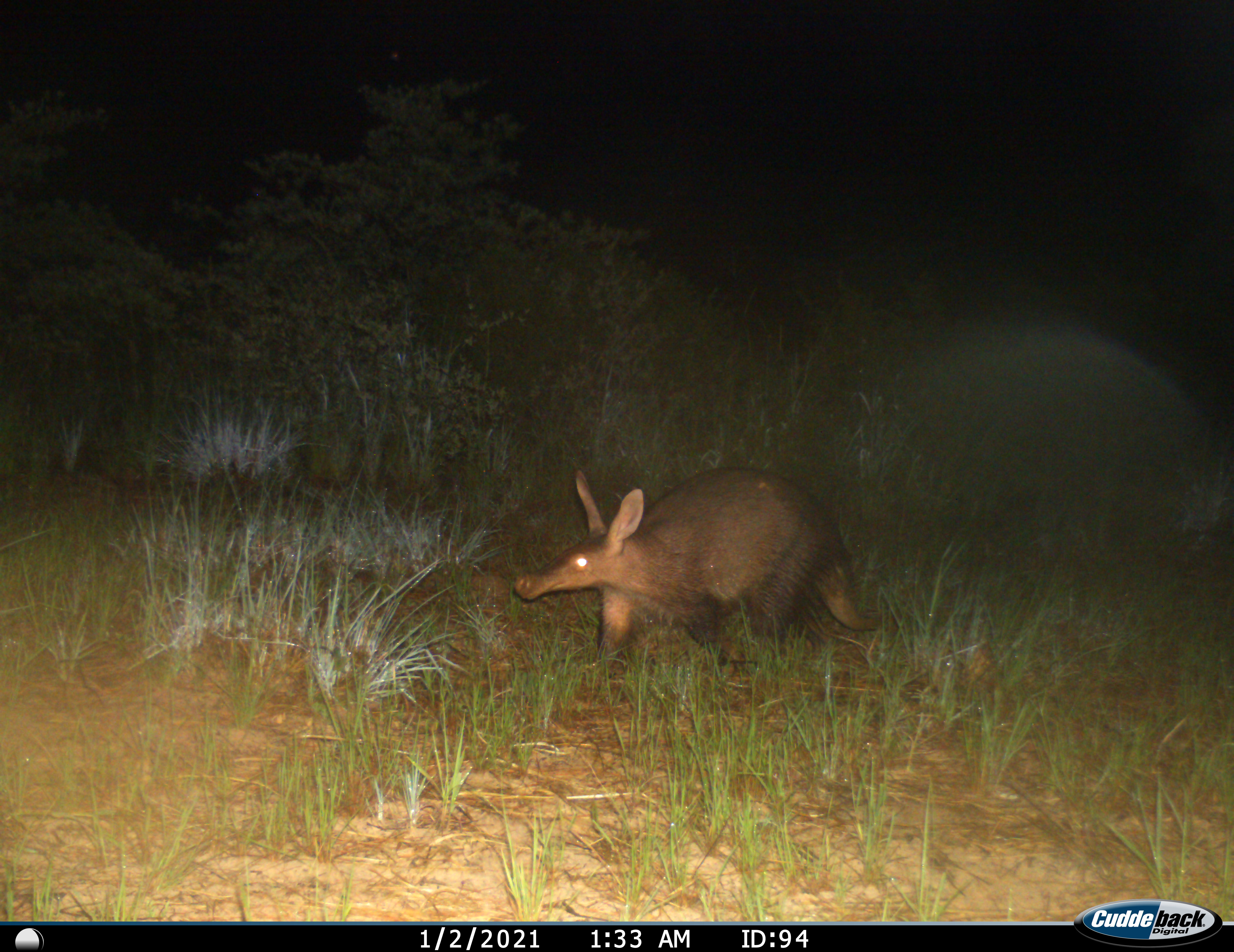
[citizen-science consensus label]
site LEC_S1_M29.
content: unidentified animal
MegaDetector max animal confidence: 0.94